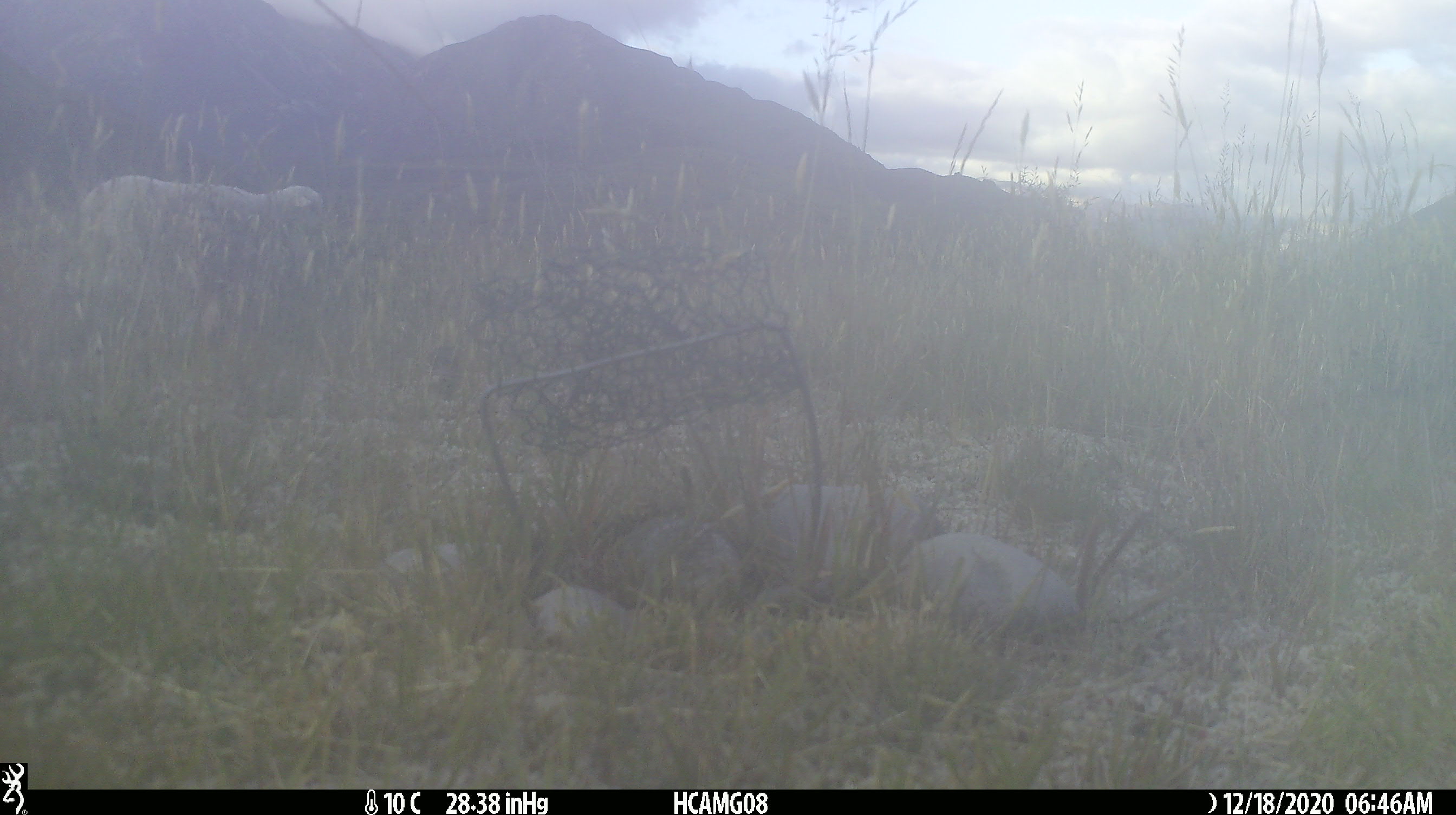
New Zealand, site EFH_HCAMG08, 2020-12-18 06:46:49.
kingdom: Animalia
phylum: Chordata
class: Mammalia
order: Artiodactyla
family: Bovidae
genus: Ovis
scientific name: Ovis aries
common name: domestic sheep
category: sheep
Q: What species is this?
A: Sheep (domestic sheep) (Ovis aries).